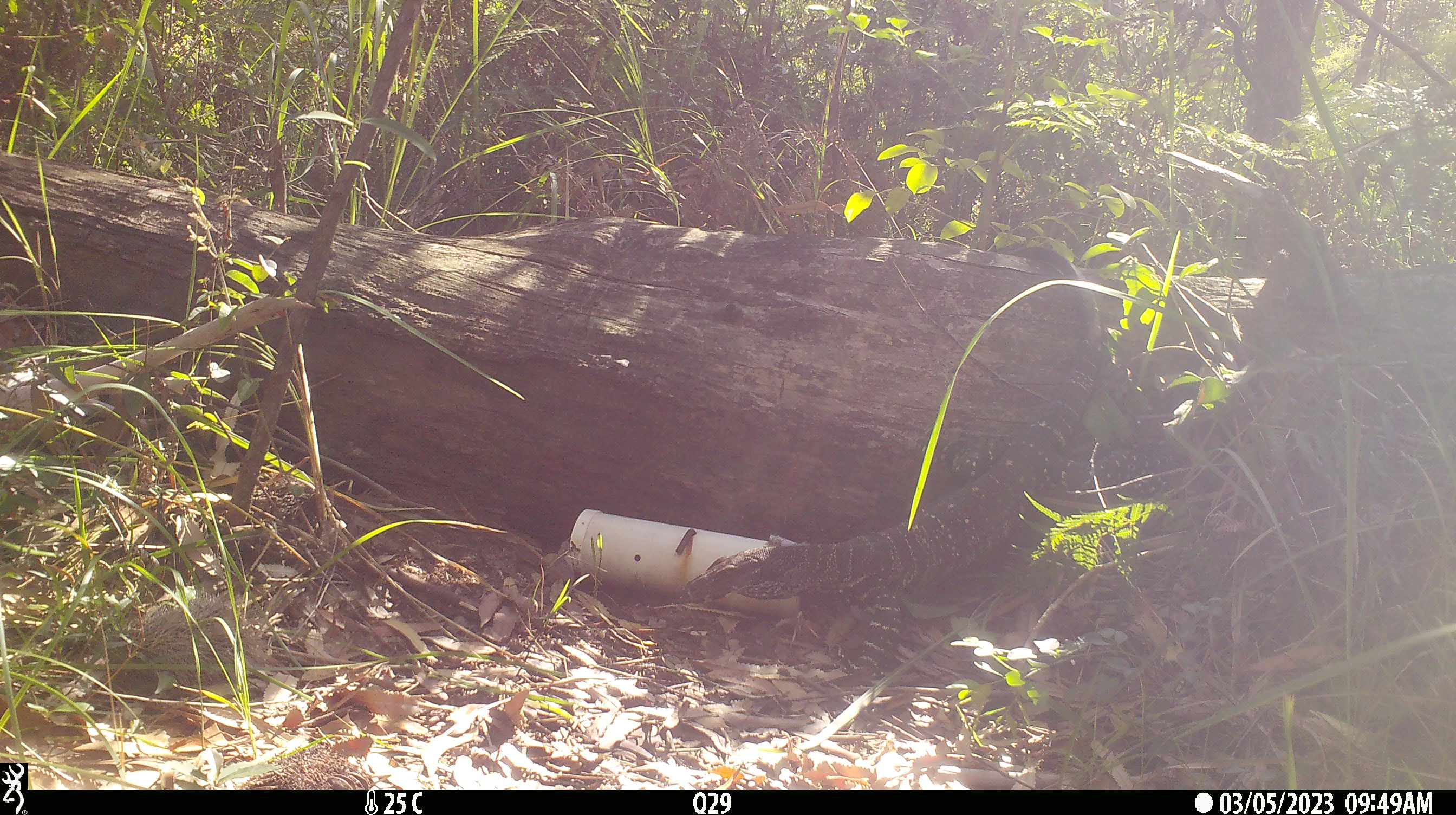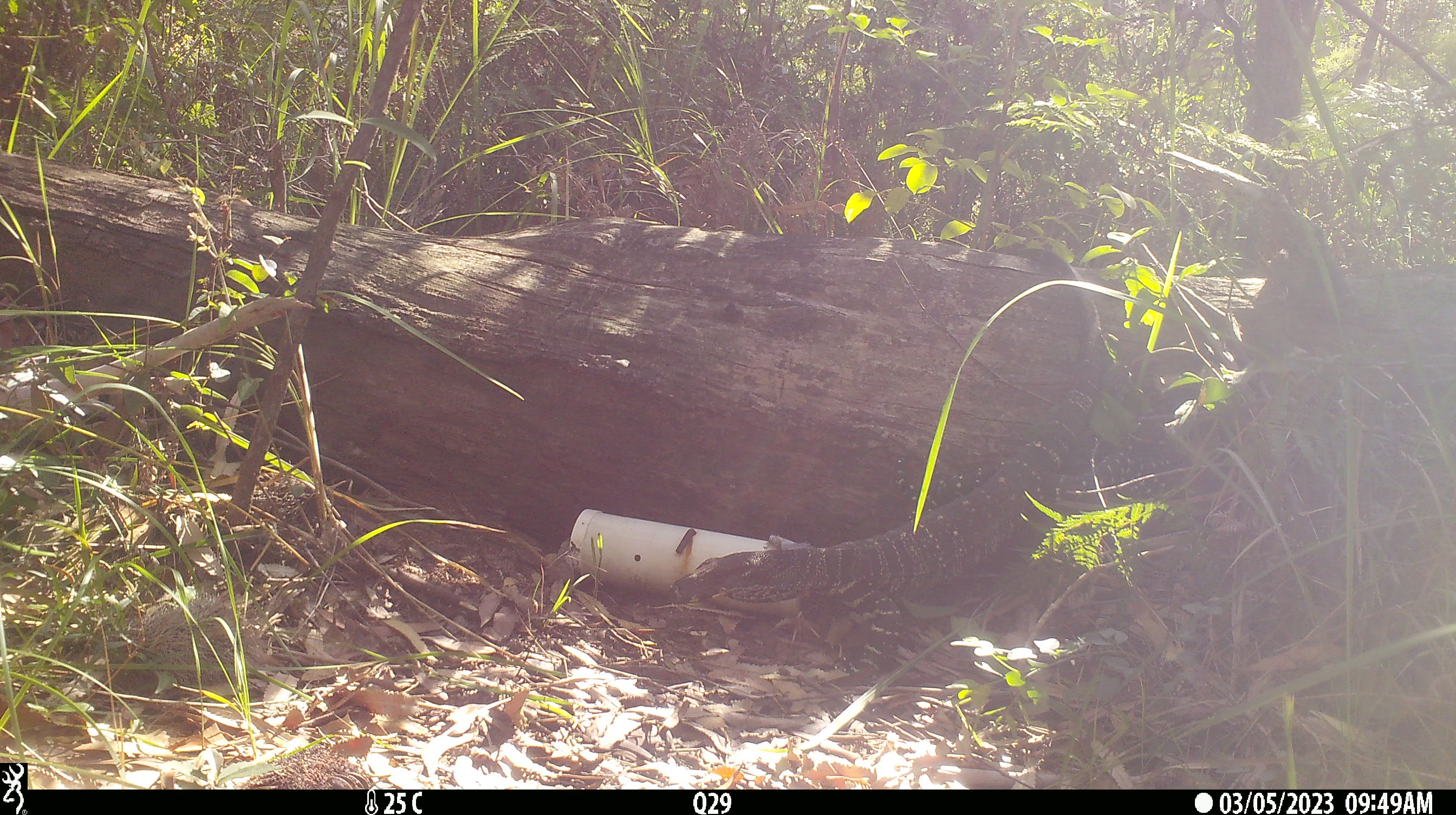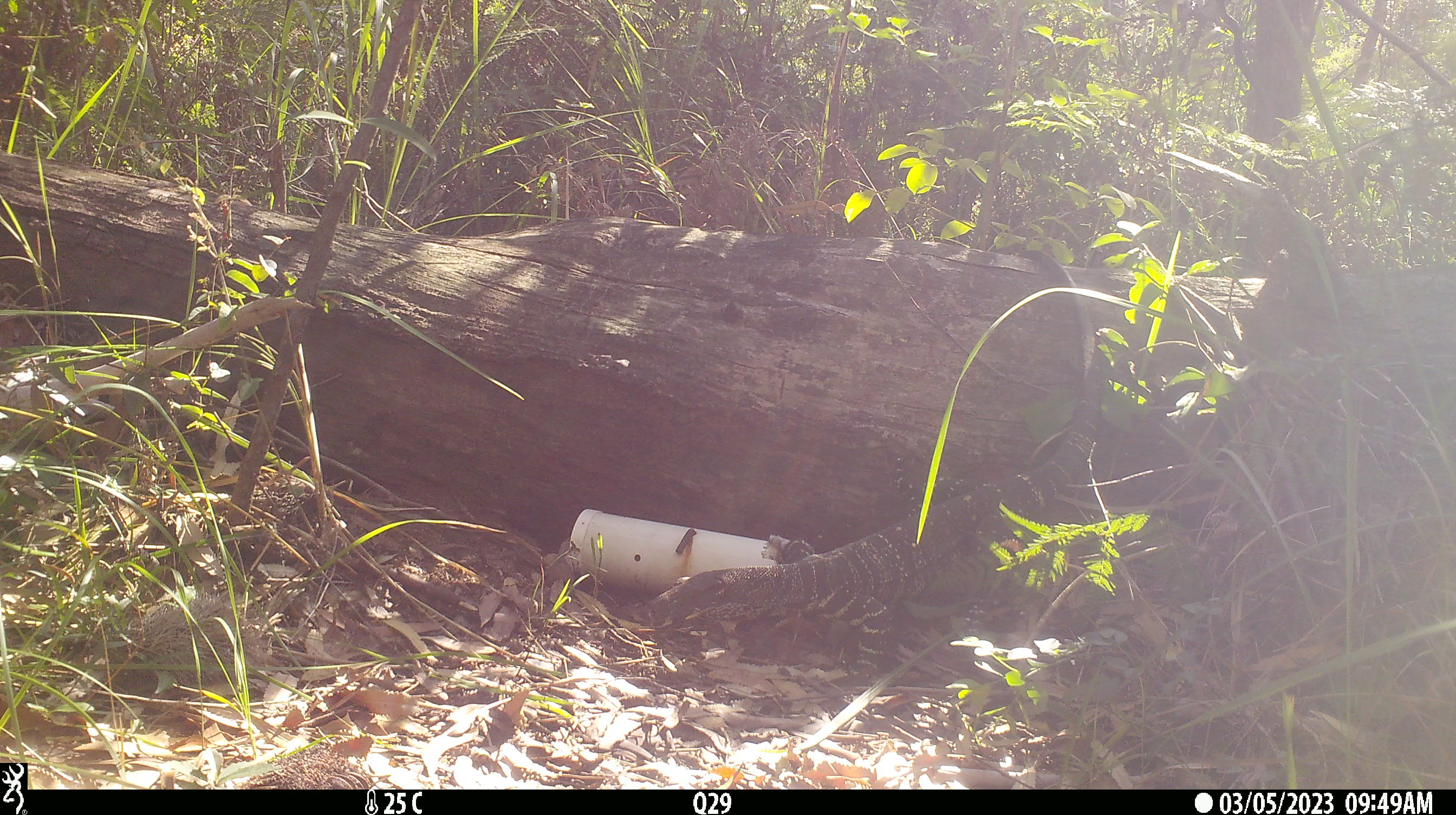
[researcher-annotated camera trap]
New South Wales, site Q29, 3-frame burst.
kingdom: Animalia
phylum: Chordata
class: Reptilia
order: Squamata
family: Varanidae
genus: Varanus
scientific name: Varanus varius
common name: lace monitor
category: goanna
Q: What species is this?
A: Goanna (lace monitor) (Varanus varius).